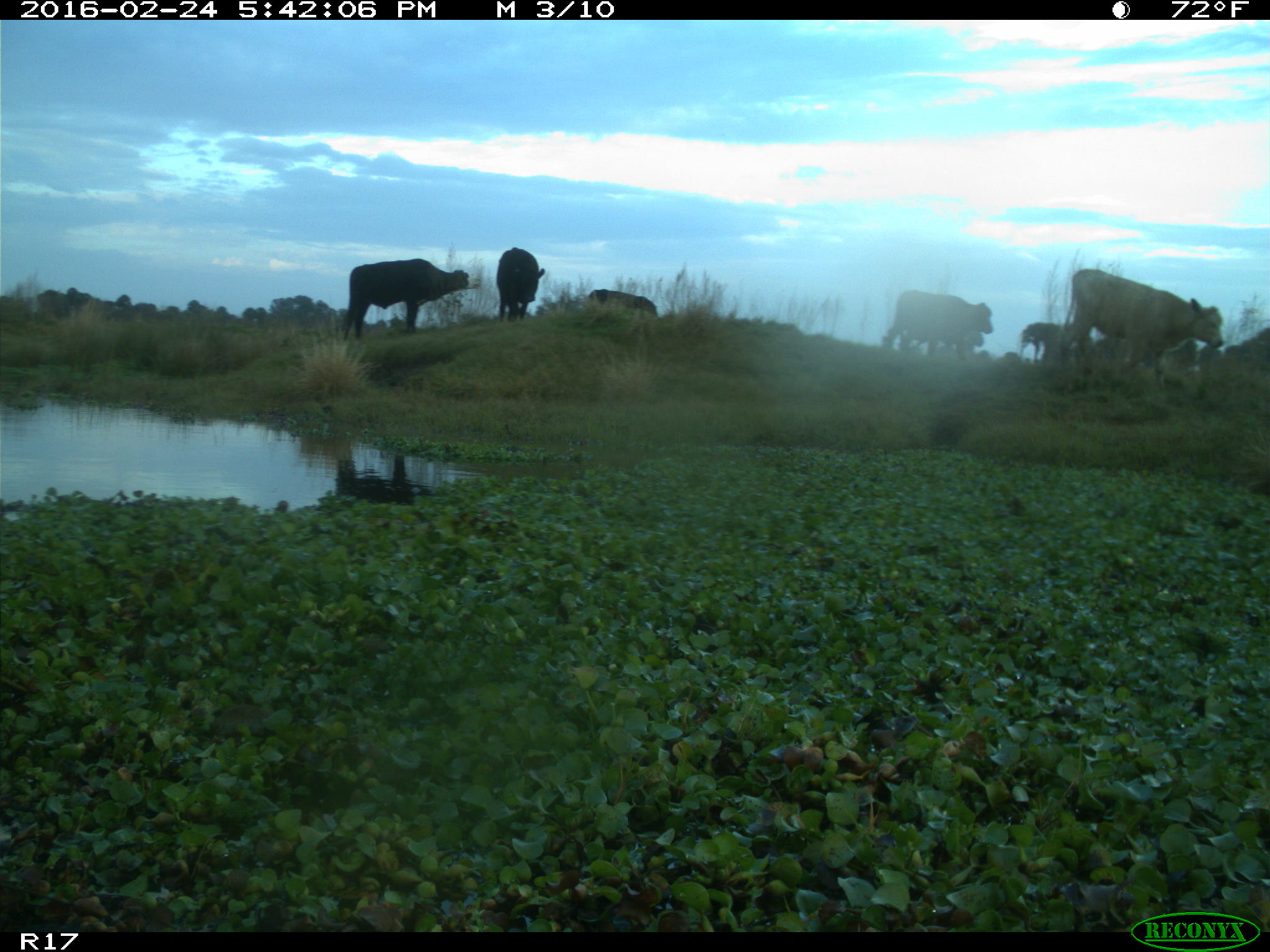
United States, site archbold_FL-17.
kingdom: Animalia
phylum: Chordata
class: Mammalia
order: Artiodactyla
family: Bovidae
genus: Bos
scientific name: Bos taurus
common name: domestic cow